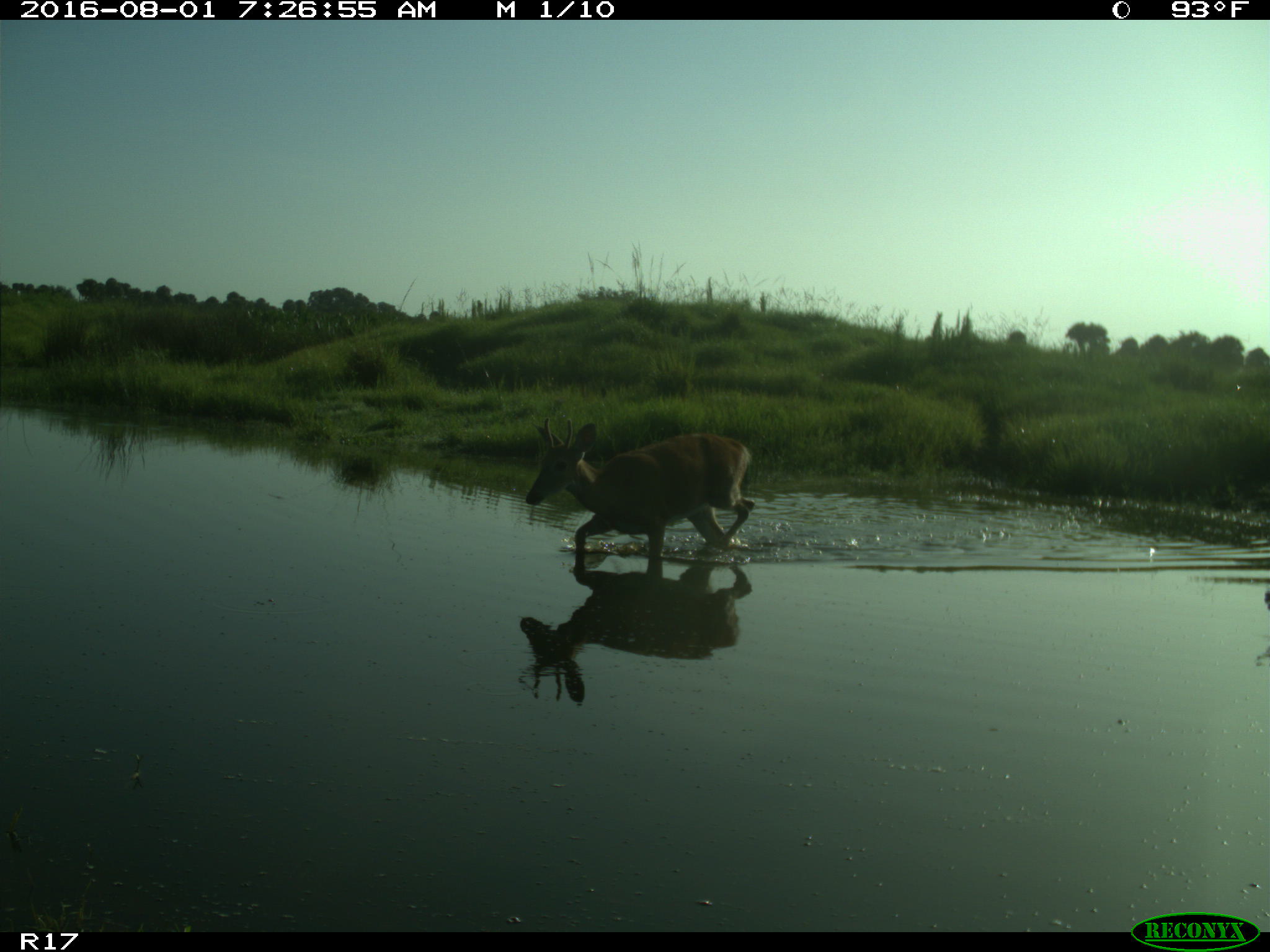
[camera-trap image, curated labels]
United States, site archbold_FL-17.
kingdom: Animalia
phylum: Chordata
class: Mammalia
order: Artiodactyla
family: Cervidae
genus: Odocoileus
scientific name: Odocoileus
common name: deer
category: unidentified deer